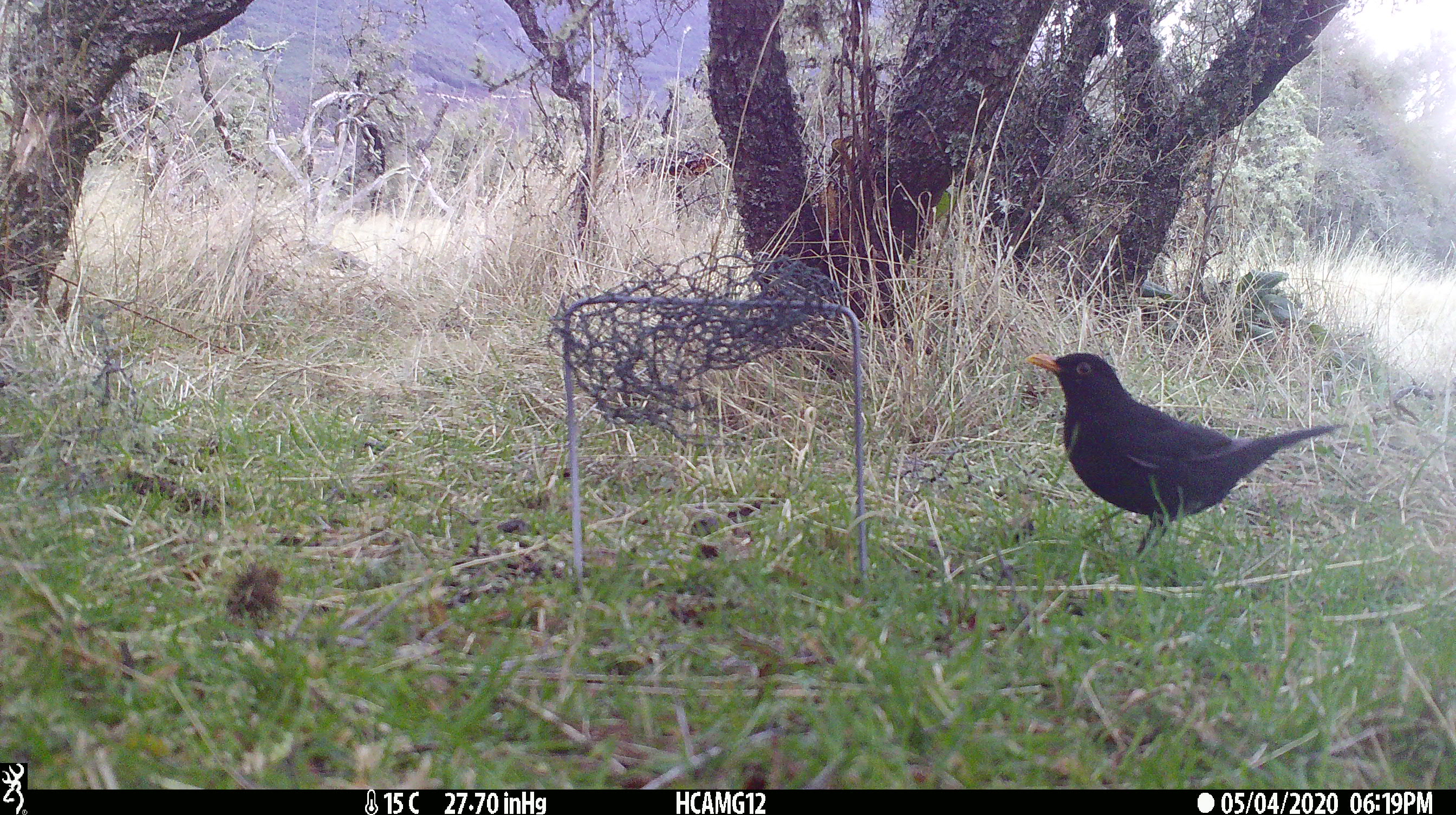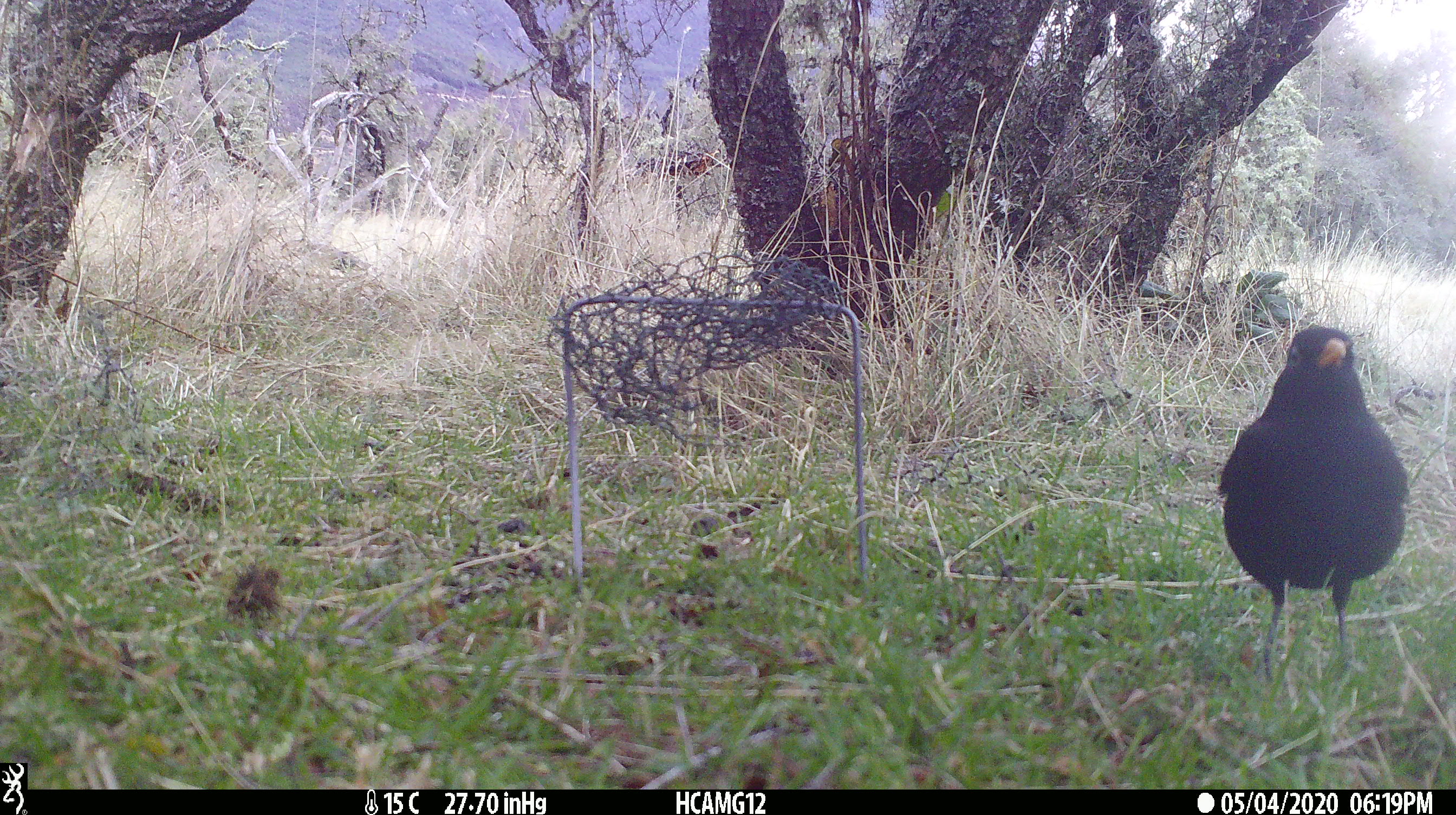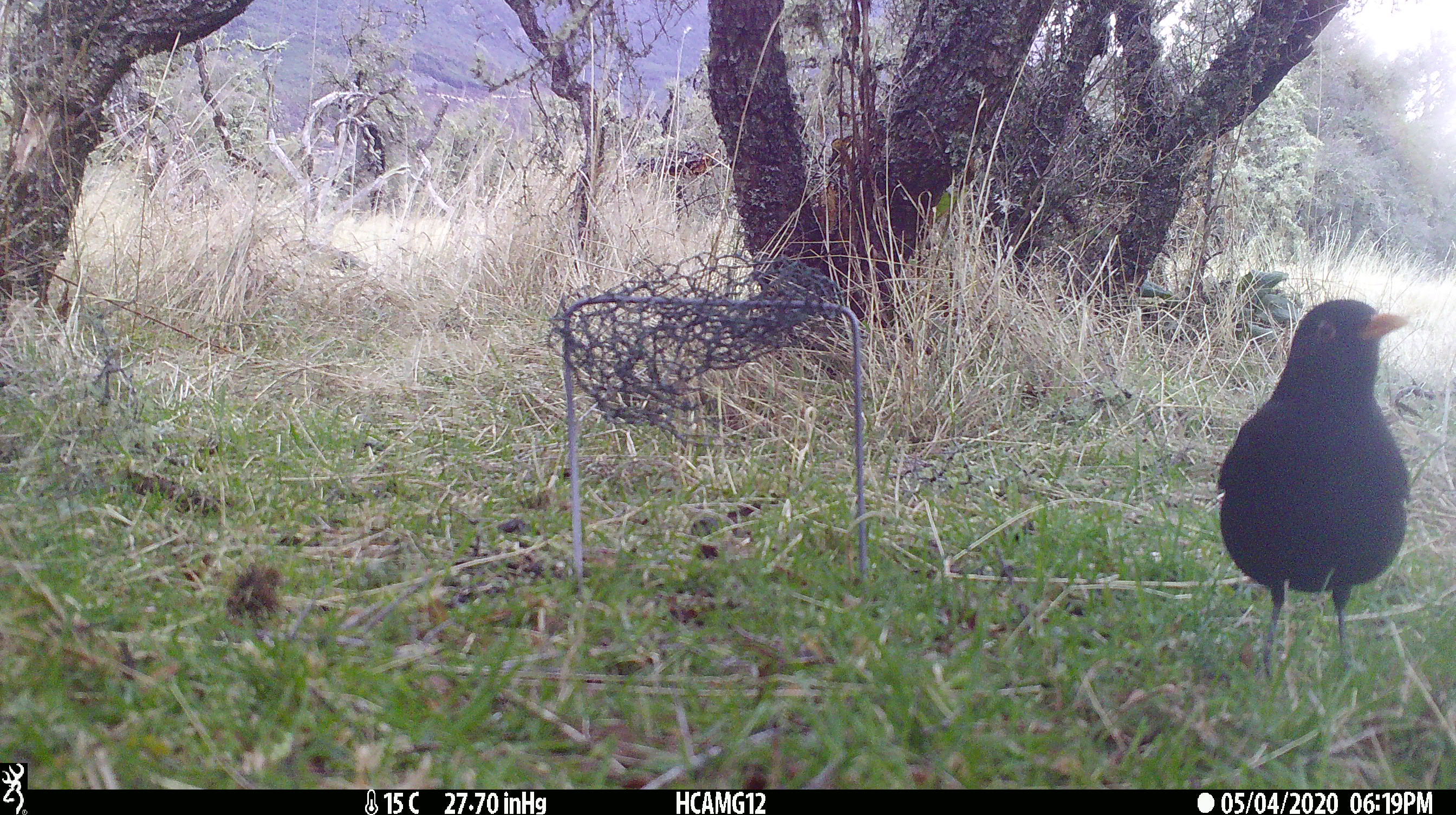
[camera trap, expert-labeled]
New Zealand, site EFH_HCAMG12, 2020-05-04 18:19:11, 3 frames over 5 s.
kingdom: Animalia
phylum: Chordata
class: Aves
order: Passeriformes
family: Turdidae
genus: Turdus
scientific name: Turdus merula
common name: eurasian blackbird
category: blackbird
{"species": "blackbird (eurasian blackbird) (Turdus merula)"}